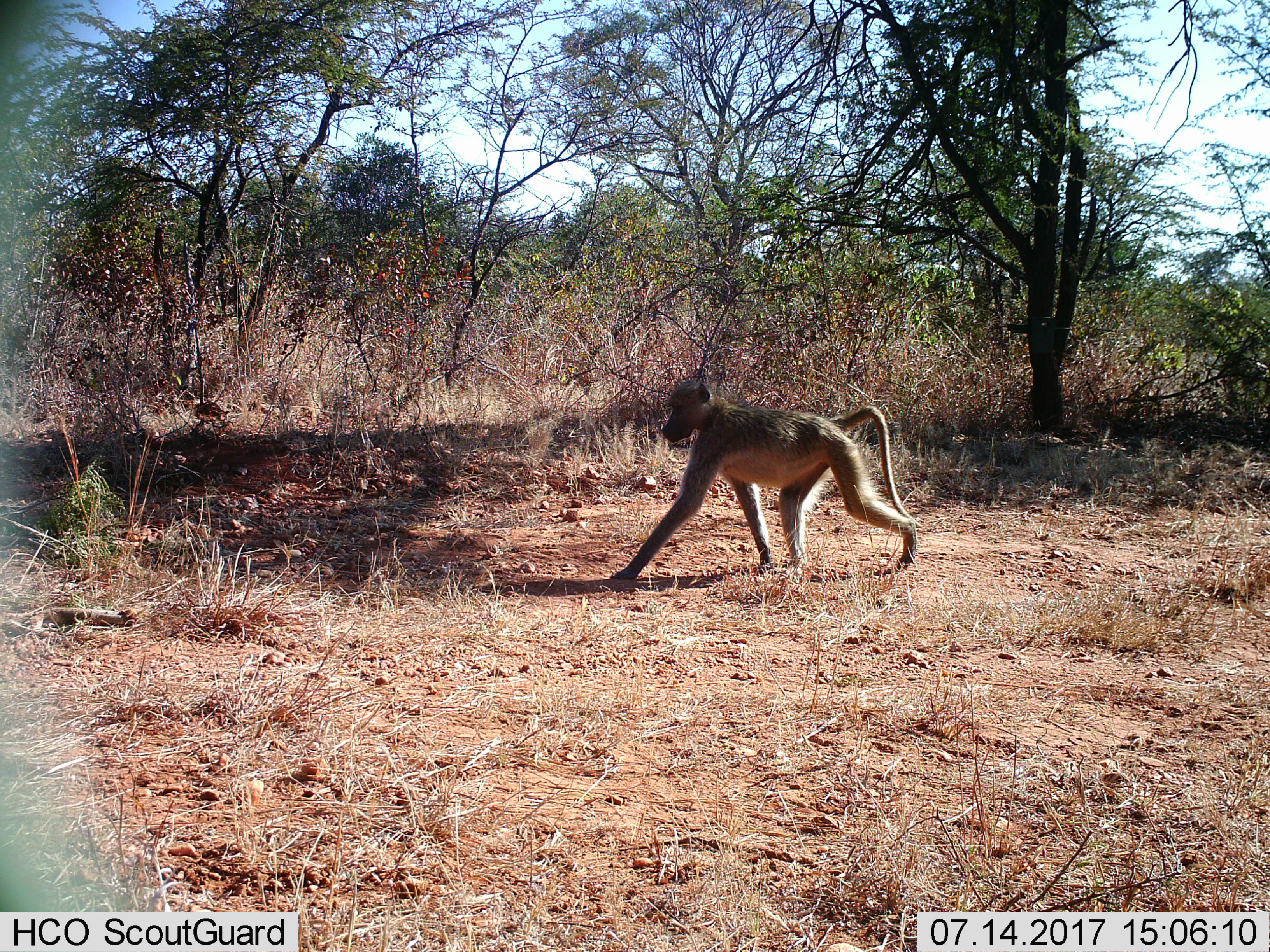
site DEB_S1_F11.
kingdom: Animalia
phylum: Chordata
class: Mammalia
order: Primates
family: Cercopithecidae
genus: Papio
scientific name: Papio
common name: baboon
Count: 1.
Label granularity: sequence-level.